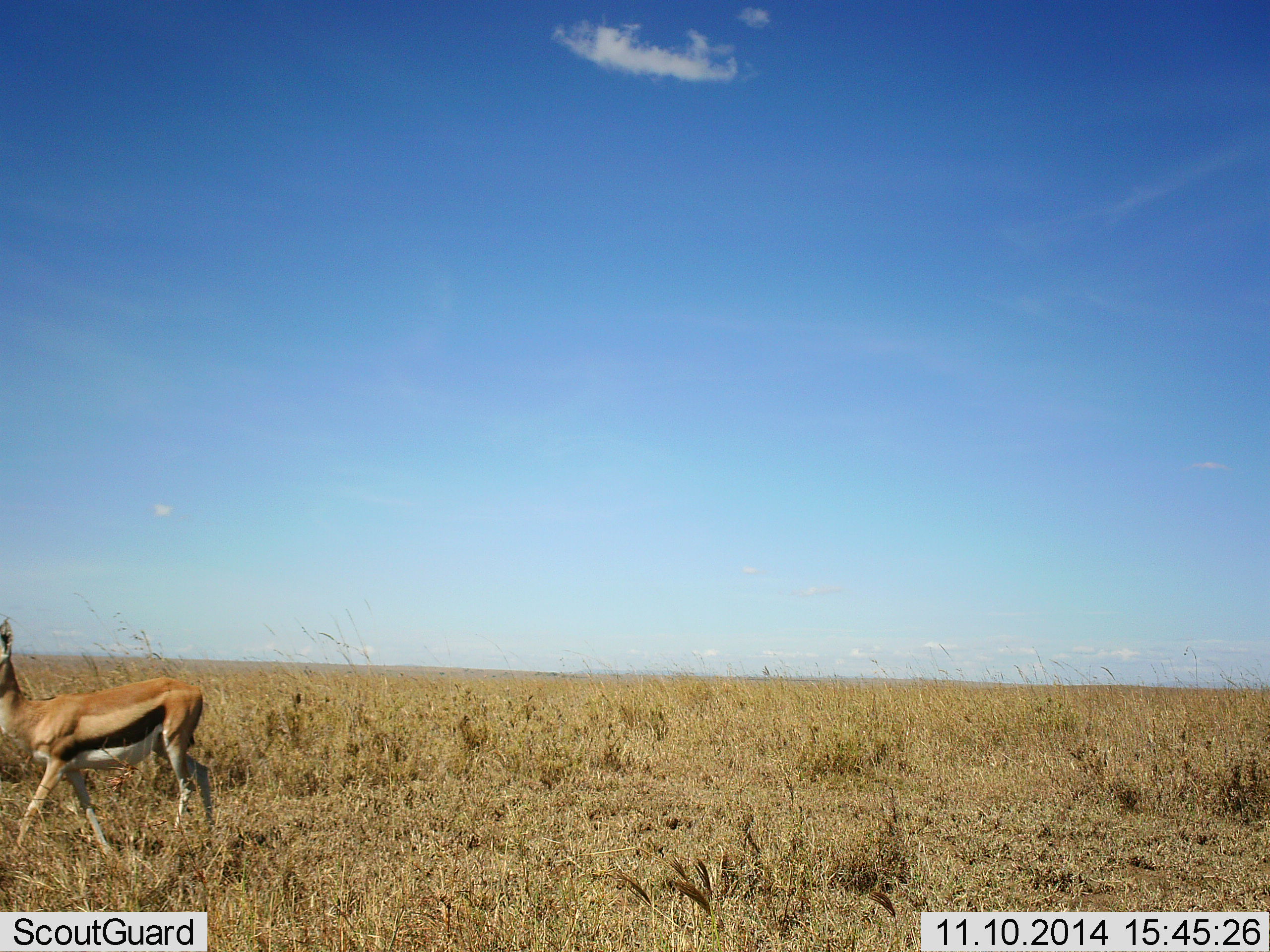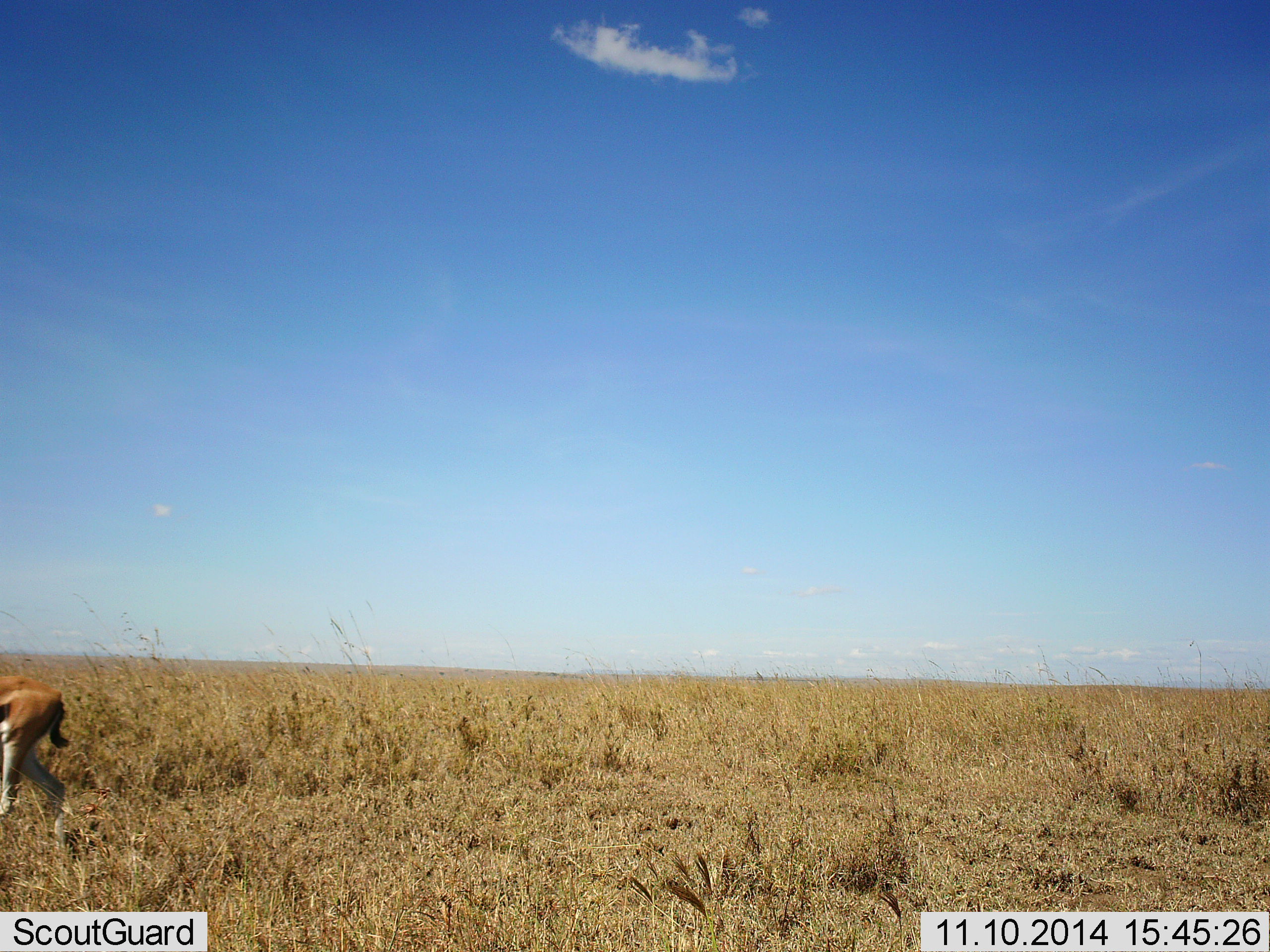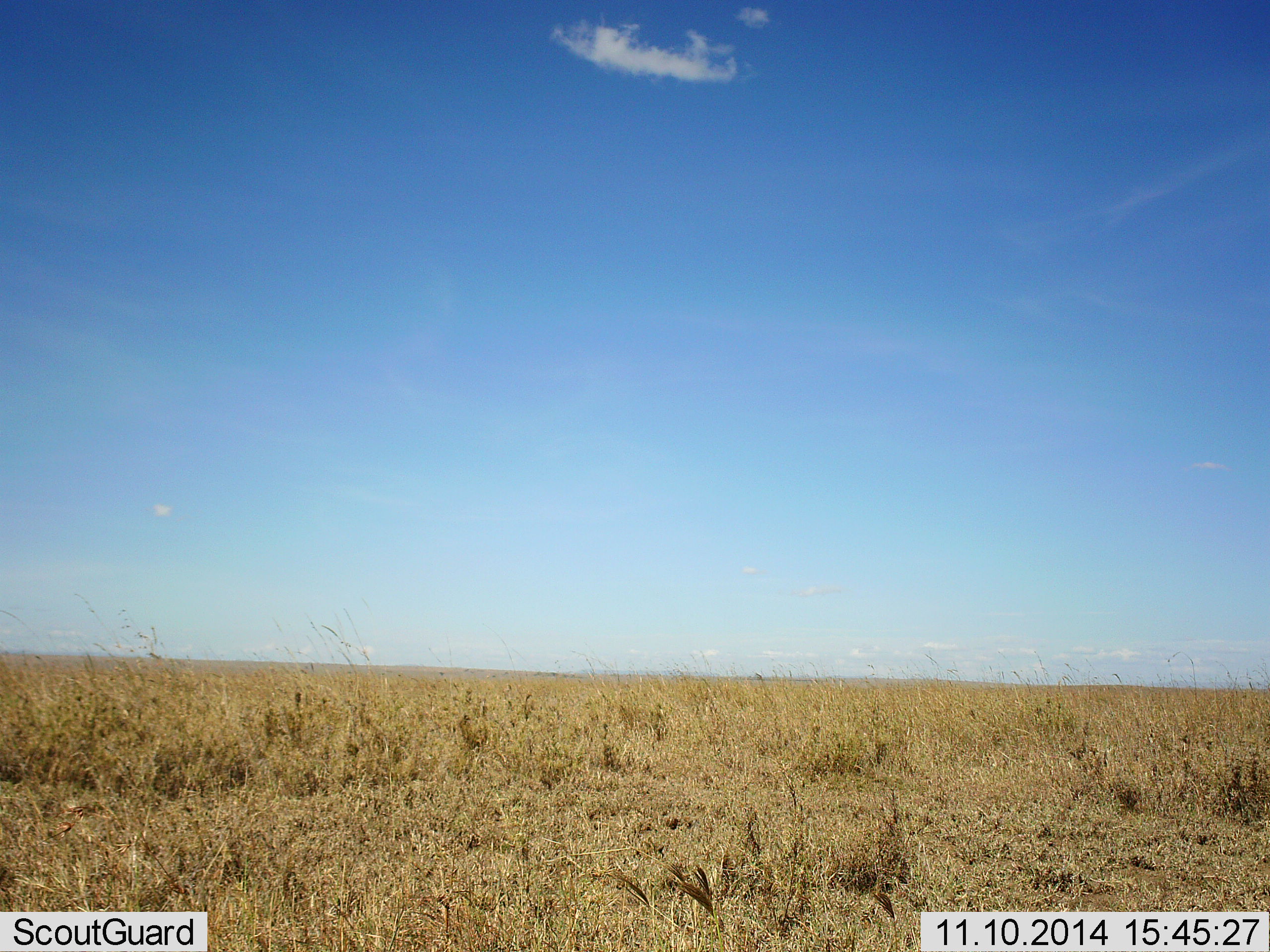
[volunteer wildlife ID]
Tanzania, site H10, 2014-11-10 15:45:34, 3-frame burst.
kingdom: Animalia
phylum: Chordata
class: Mammalia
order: Artiodactyla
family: Bovidae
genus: Eudorcas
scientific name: Eudorcas thomsonii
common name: thomson's gazelle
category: gazellethomsons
Gazellethomsons (thomson's gazelle) (Eudorcas thomsonii), count 1. Behavior (volunteer vote fractions): standing 0%, resting 0%, moving 100%, interacting 0%. Young present (vote fraction): 0%. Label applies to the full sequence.